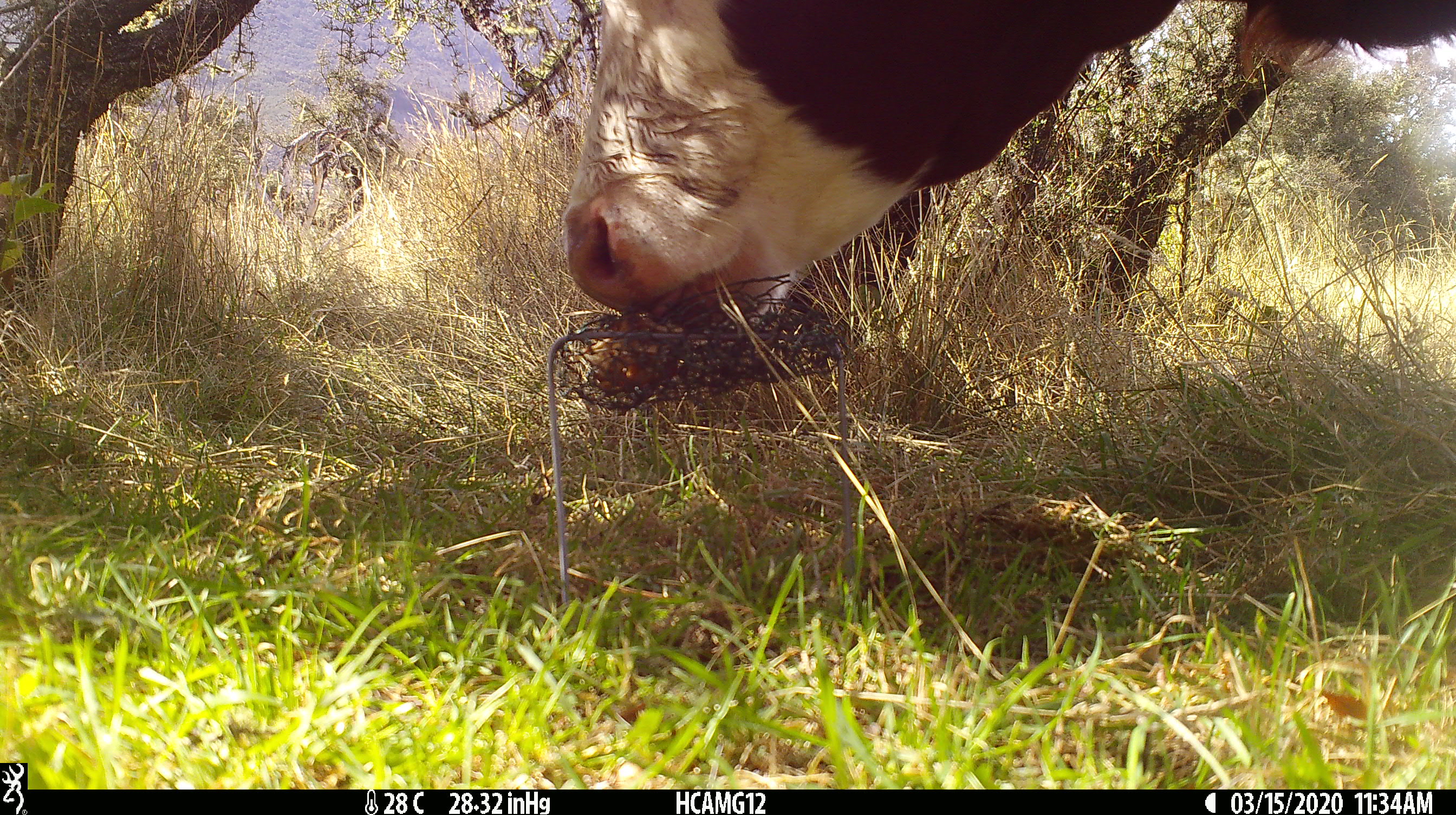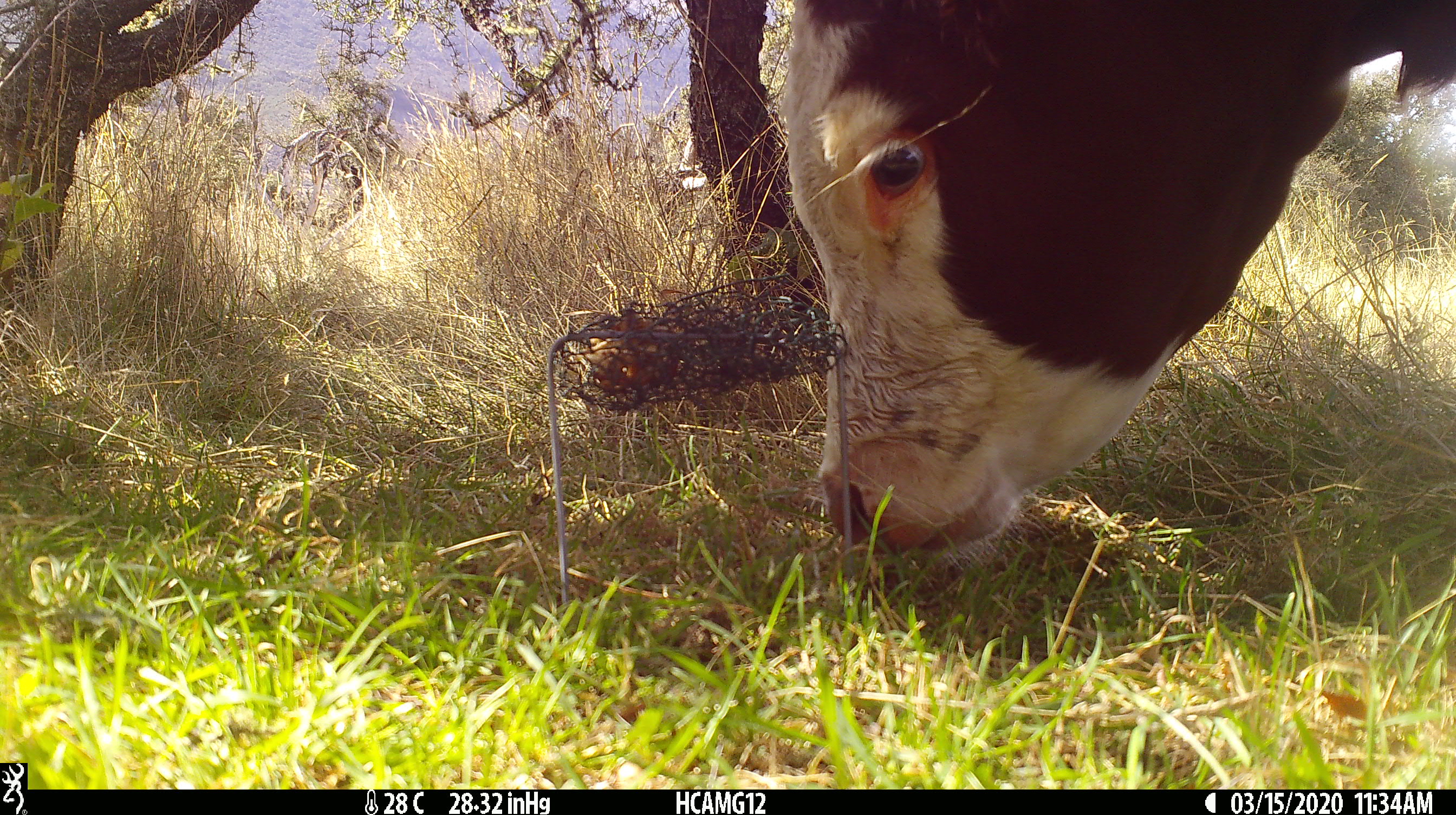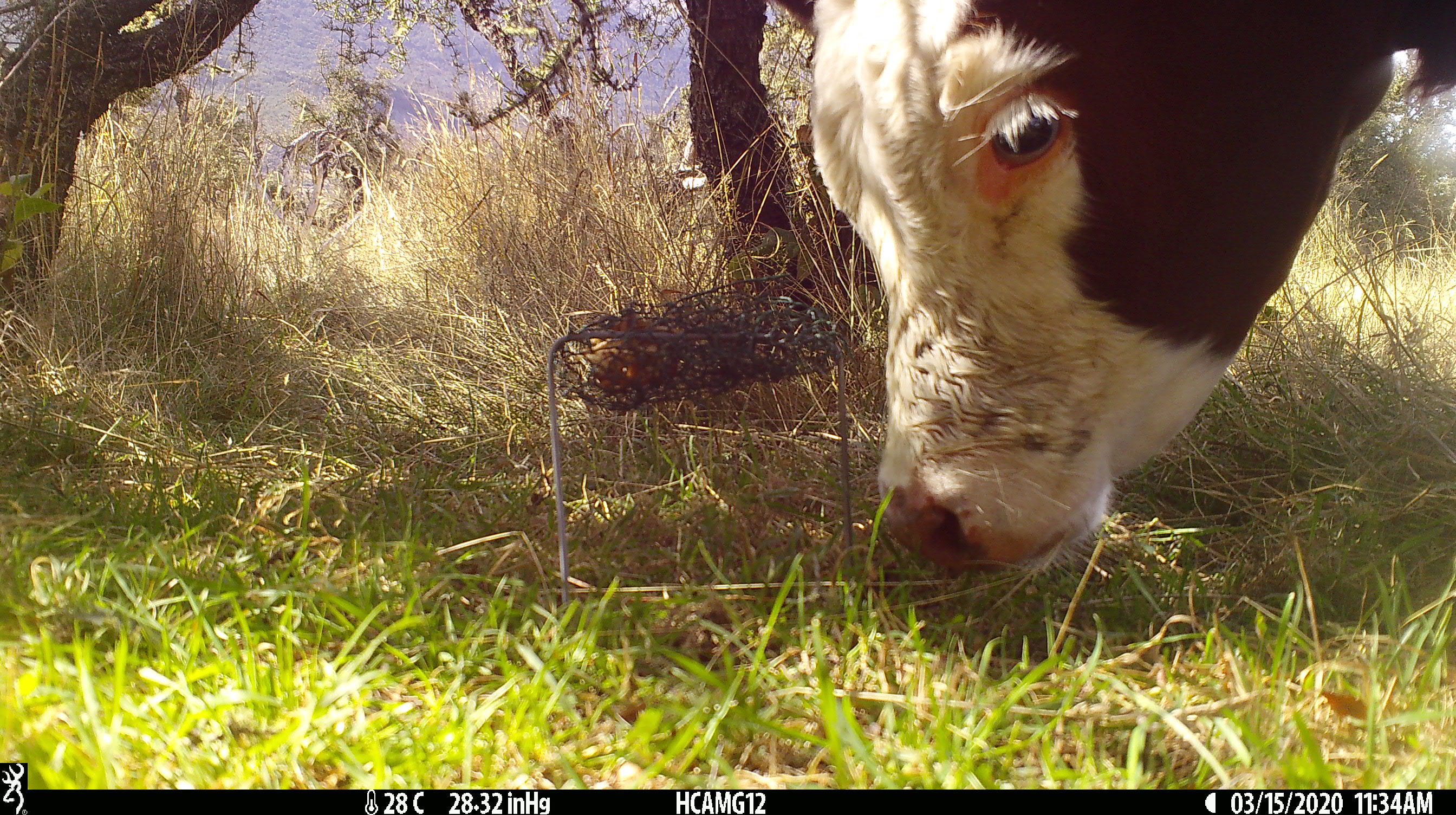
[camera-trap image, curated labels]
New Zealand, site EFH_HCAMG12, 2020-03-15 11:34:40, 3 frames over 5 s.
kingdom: Animalia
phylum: Chordata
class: Mammalia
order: Artiodactyla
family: Bovidae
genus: Bos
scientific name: Bos taurus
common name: domestic cow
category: cow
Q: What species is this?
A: Cow (domestic cow) (Bos taurus).